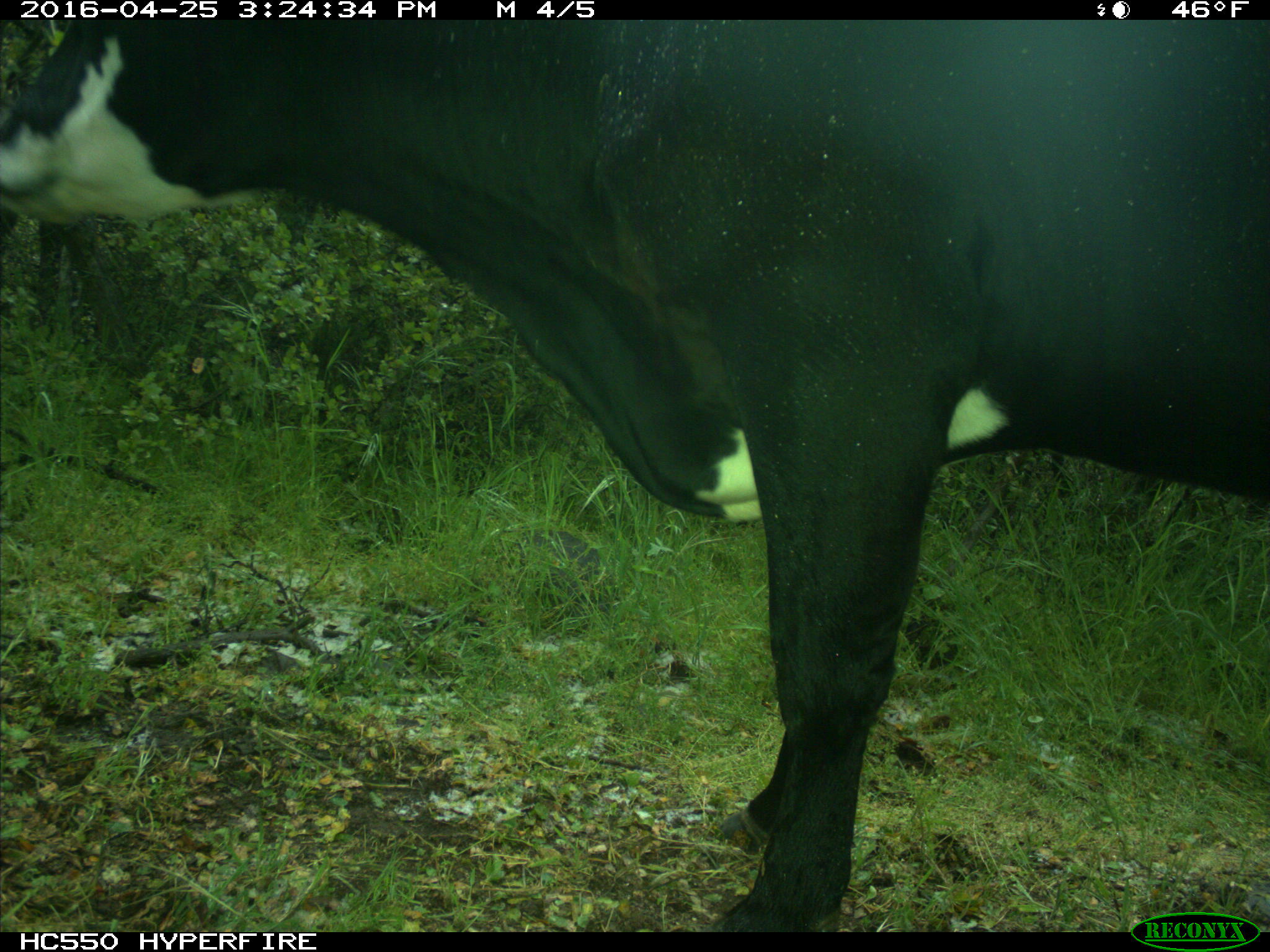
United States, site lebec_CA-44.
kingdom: Animalia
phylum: Chordata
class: Mammalia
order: Artiodactyla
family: Bovidae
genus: Bos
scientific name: Bos taurus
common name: domestic cow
Bos taurus (domestic cow).